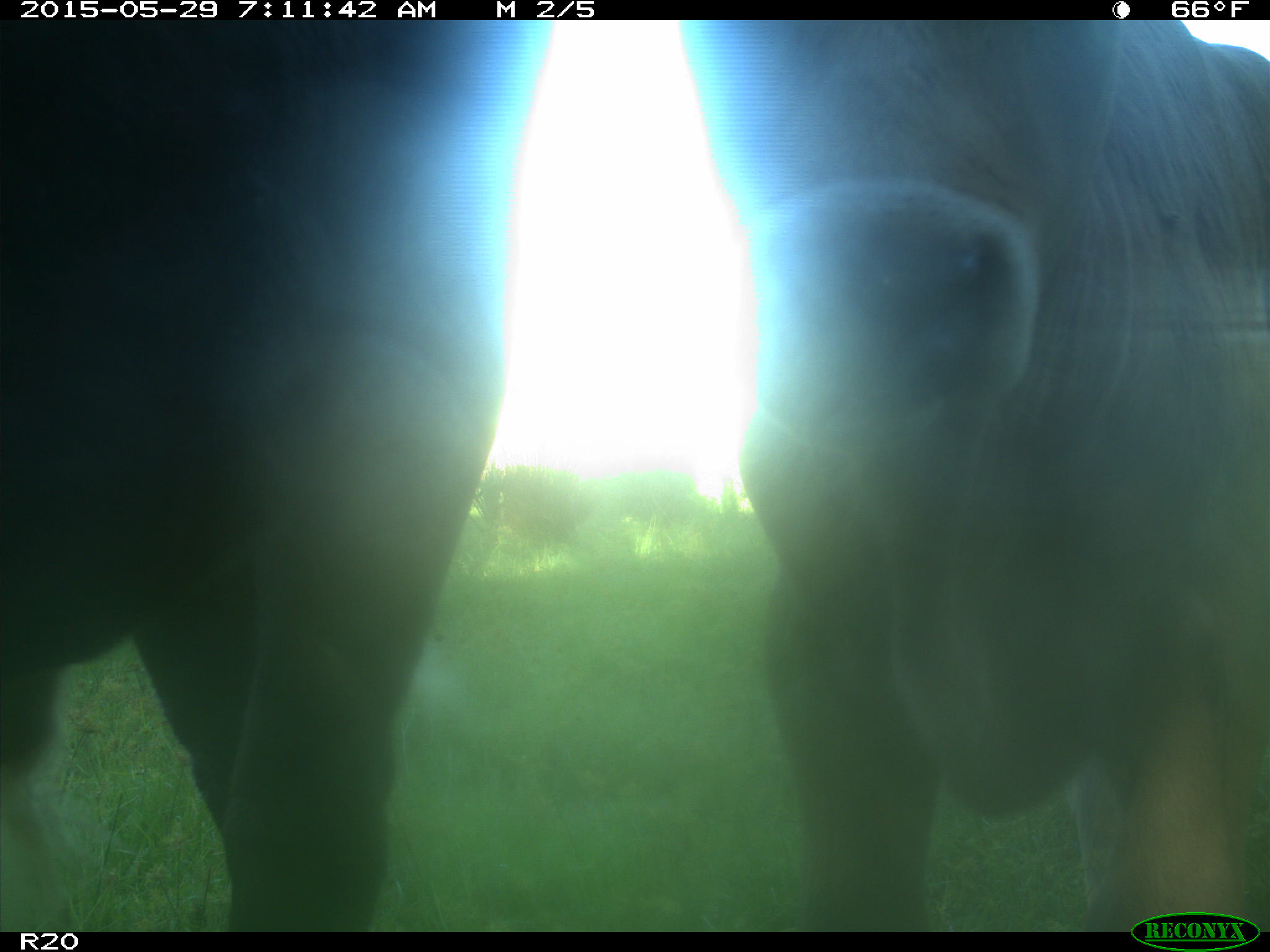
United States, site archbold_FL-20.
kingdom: Animalia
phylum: Chordata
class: Mammalia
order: Artiodactyla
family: Bovidae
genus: Bos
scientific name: Bos taurus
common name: domestic cow